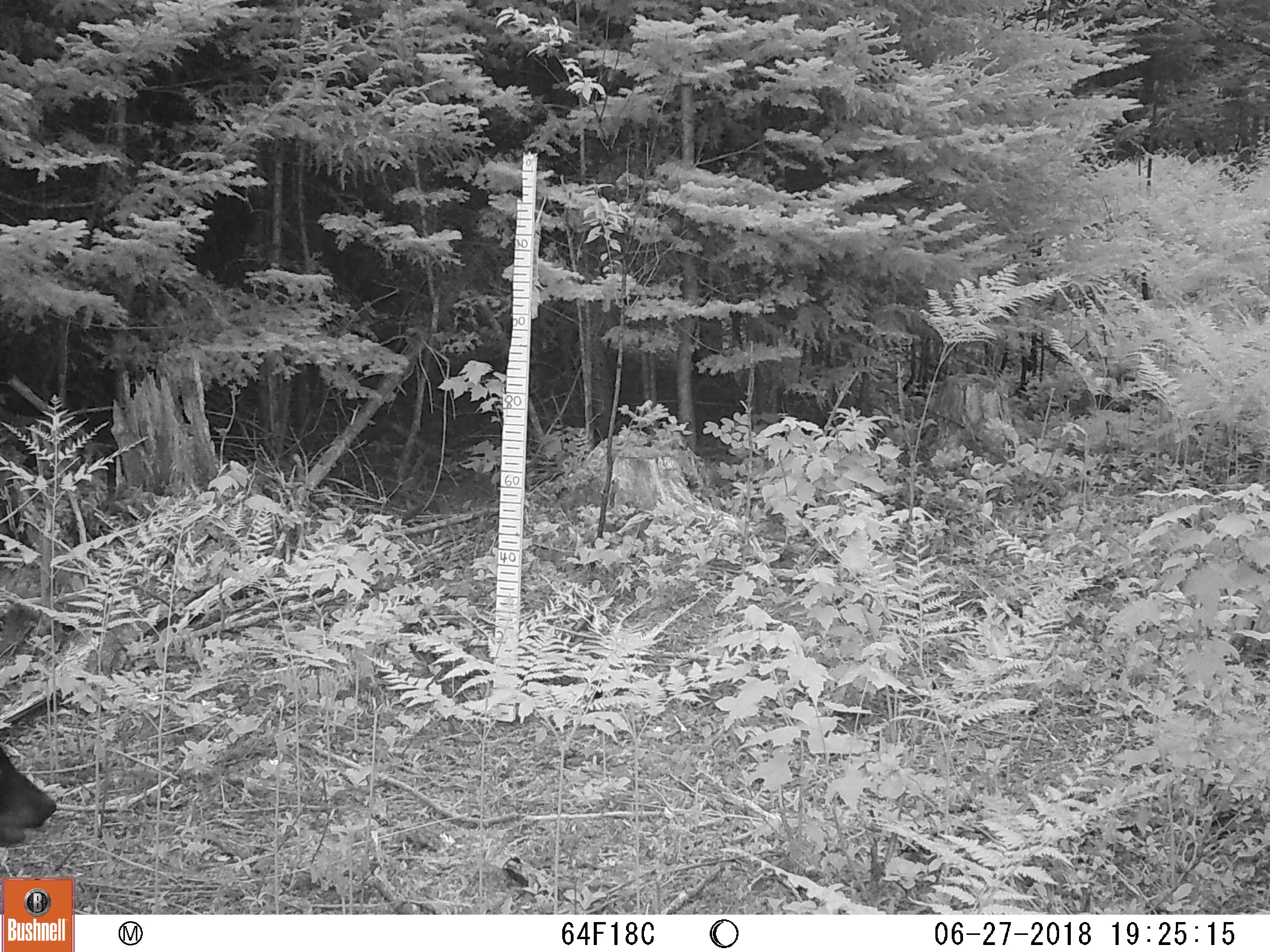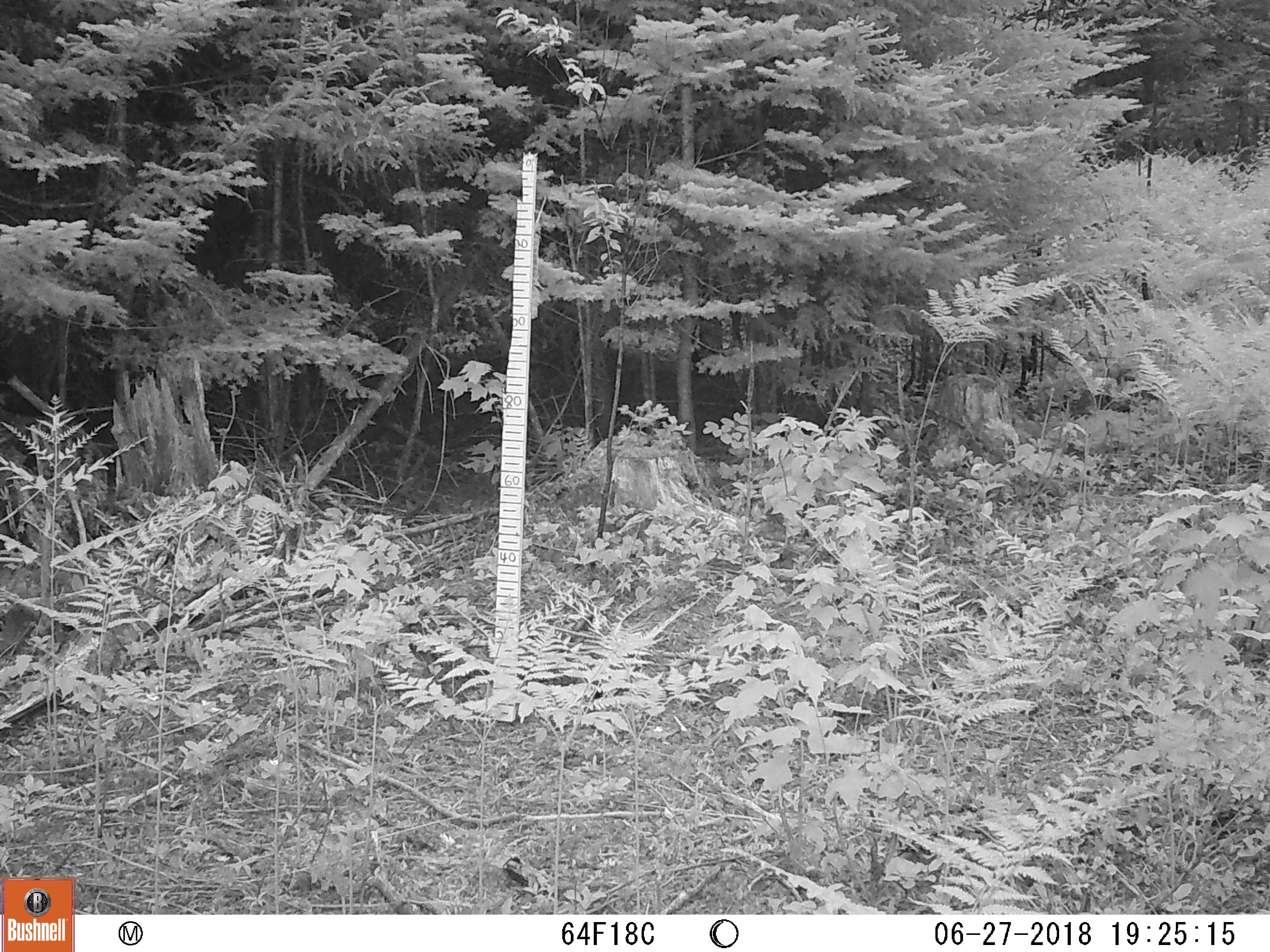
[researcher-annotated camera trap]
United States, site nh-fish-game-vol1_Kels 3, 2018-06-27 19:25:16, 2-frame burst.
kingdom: Animalia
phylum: Chordata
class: Mammalia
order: Carnivora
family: Ursidae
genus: Ursus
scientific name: Ursus americanus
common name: black bear